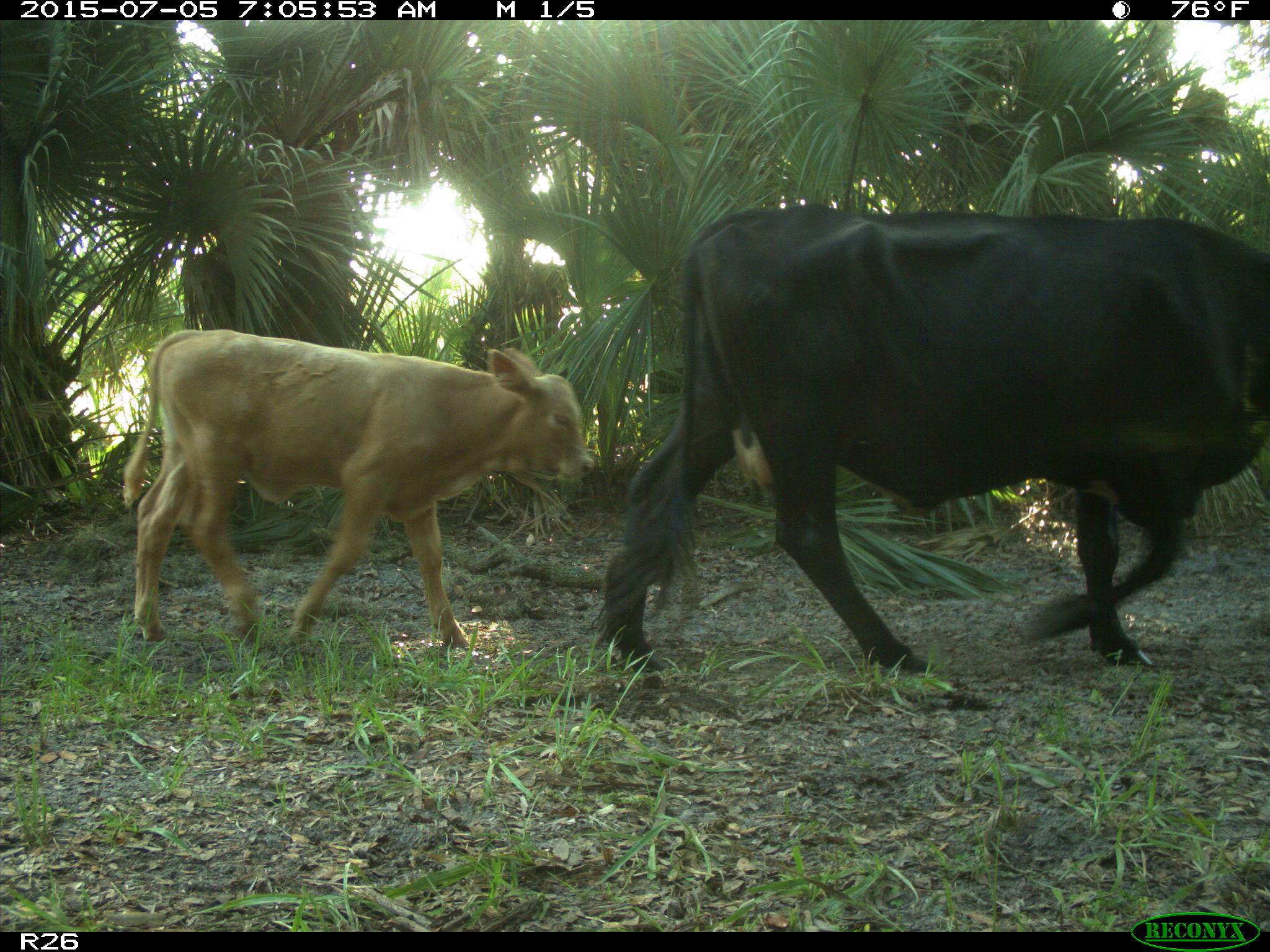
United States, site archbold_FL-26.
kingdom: Animalia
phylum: Chordata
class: Mammalia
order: Artiodactyla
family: Bovidae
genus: Bos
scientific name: Bos taurus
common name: domestic cow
Bos taurus (domestic cow).